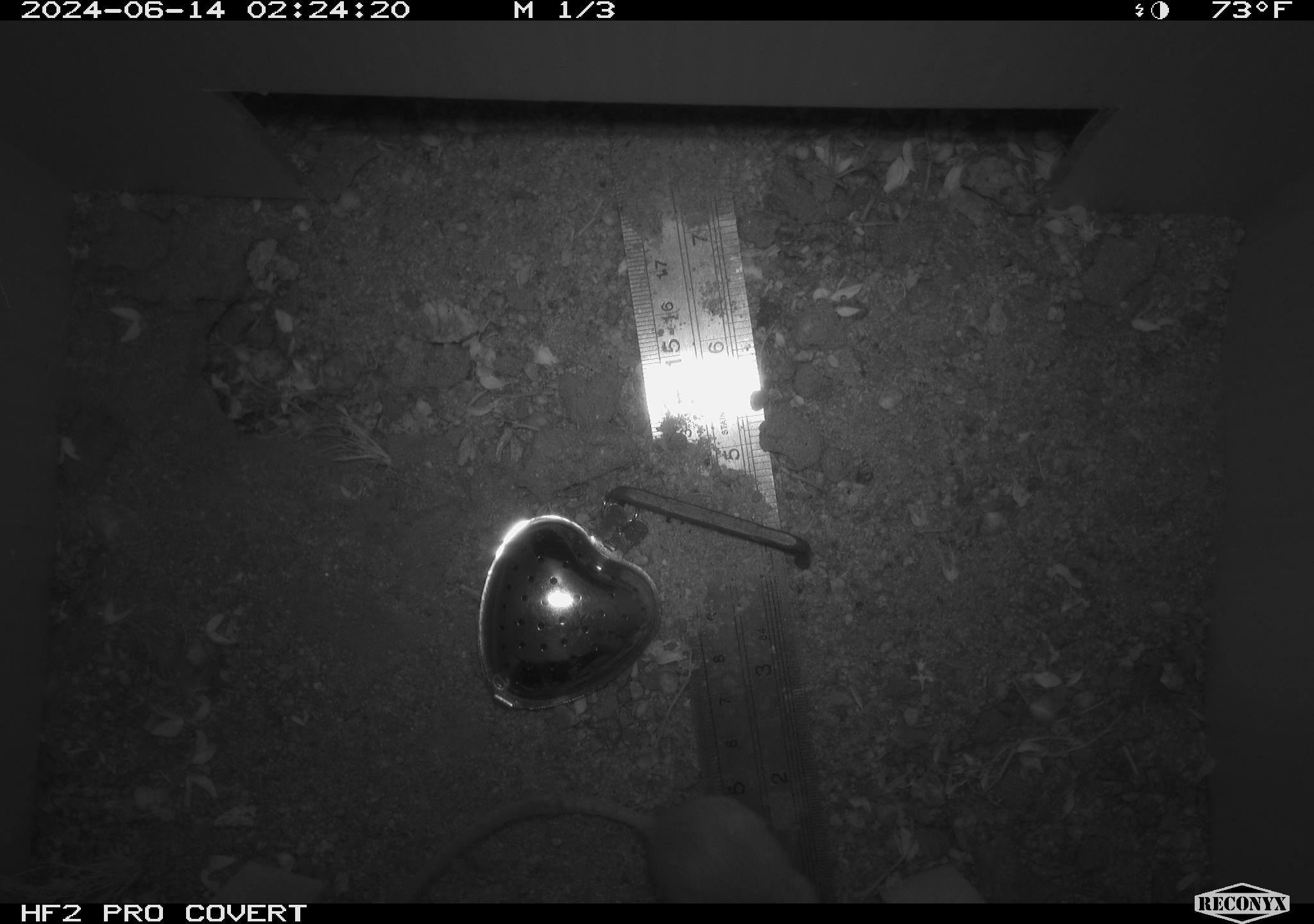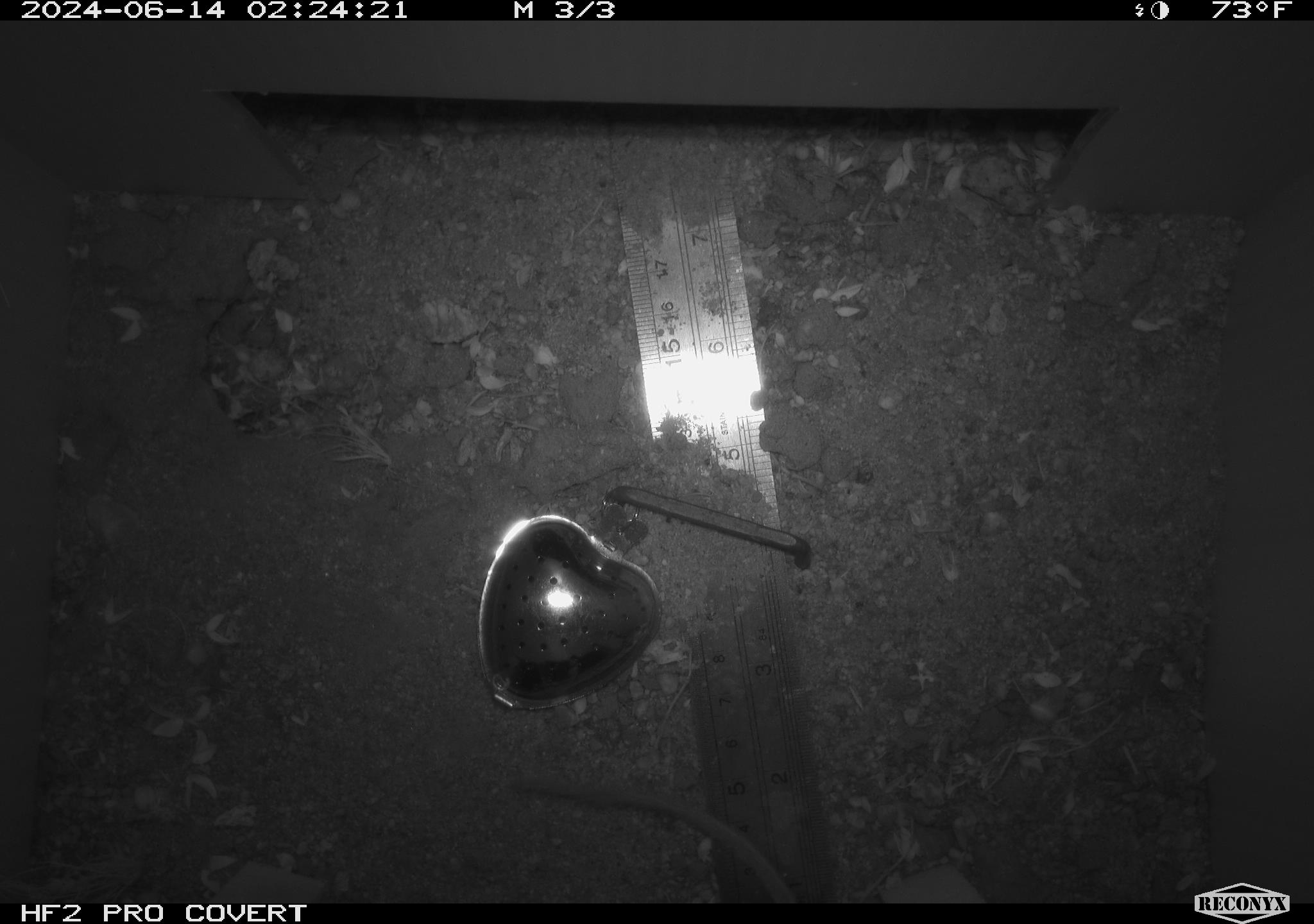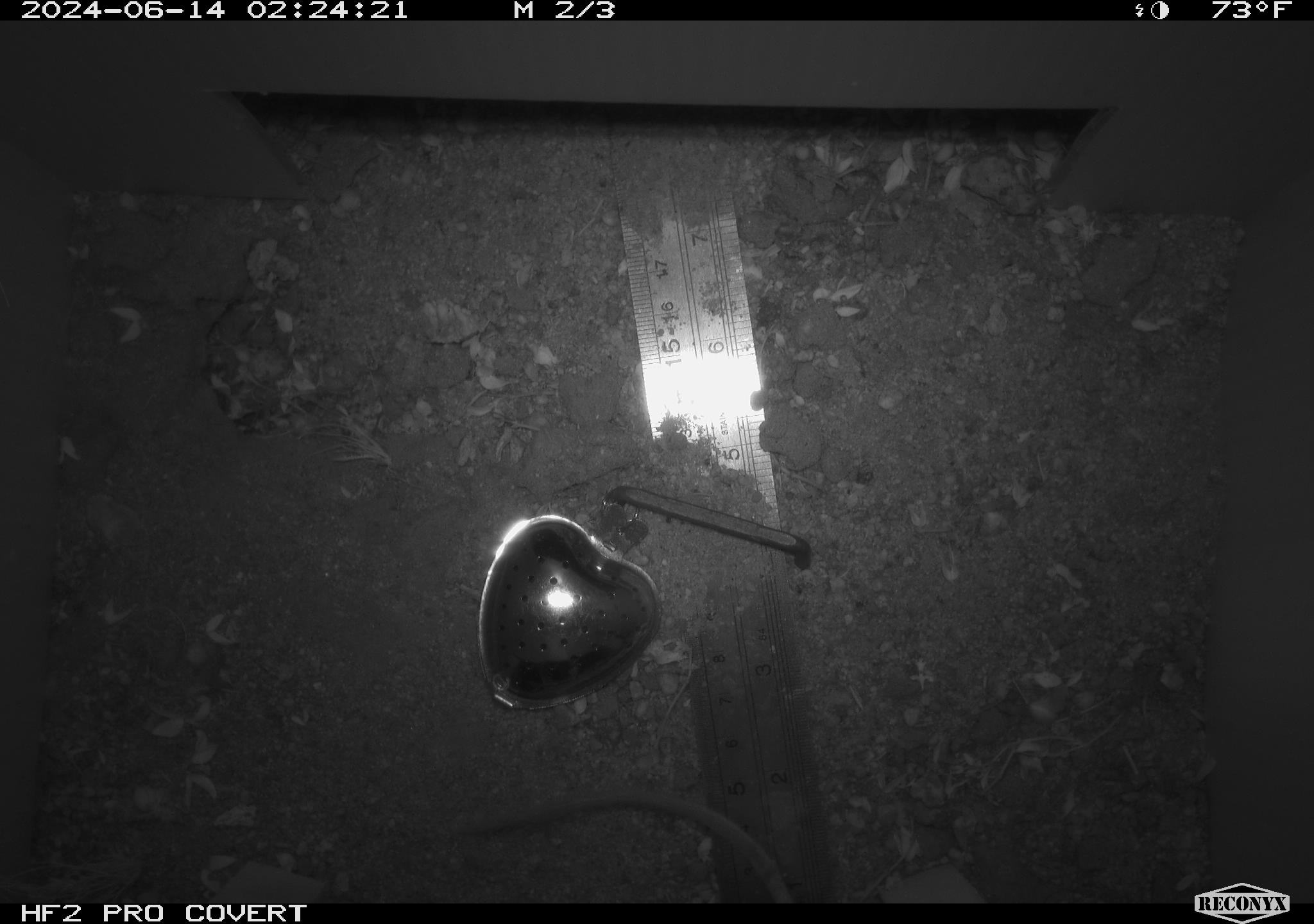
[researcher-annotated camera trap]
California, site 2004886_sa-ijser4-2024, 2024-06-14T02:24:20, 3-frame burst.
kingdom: Animalia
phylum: Chordata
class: Mammalia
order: Rodentia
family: Heteromyidae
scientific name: Heteromyidae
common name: kangaroo rats and pocket mice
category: heteromyidae family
Heteromyidae family (kangaroo rats and pocket mice) (Heteromyidae).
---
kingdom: Animalia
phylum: Chordata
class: Mammalia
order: Rodentia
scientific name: Rodentia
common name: woodrat or rat or mouse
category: woodrat or rat or mouse species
Woodrat or rat or mouse species (woodrat or rat or mouse) (Rodentia).